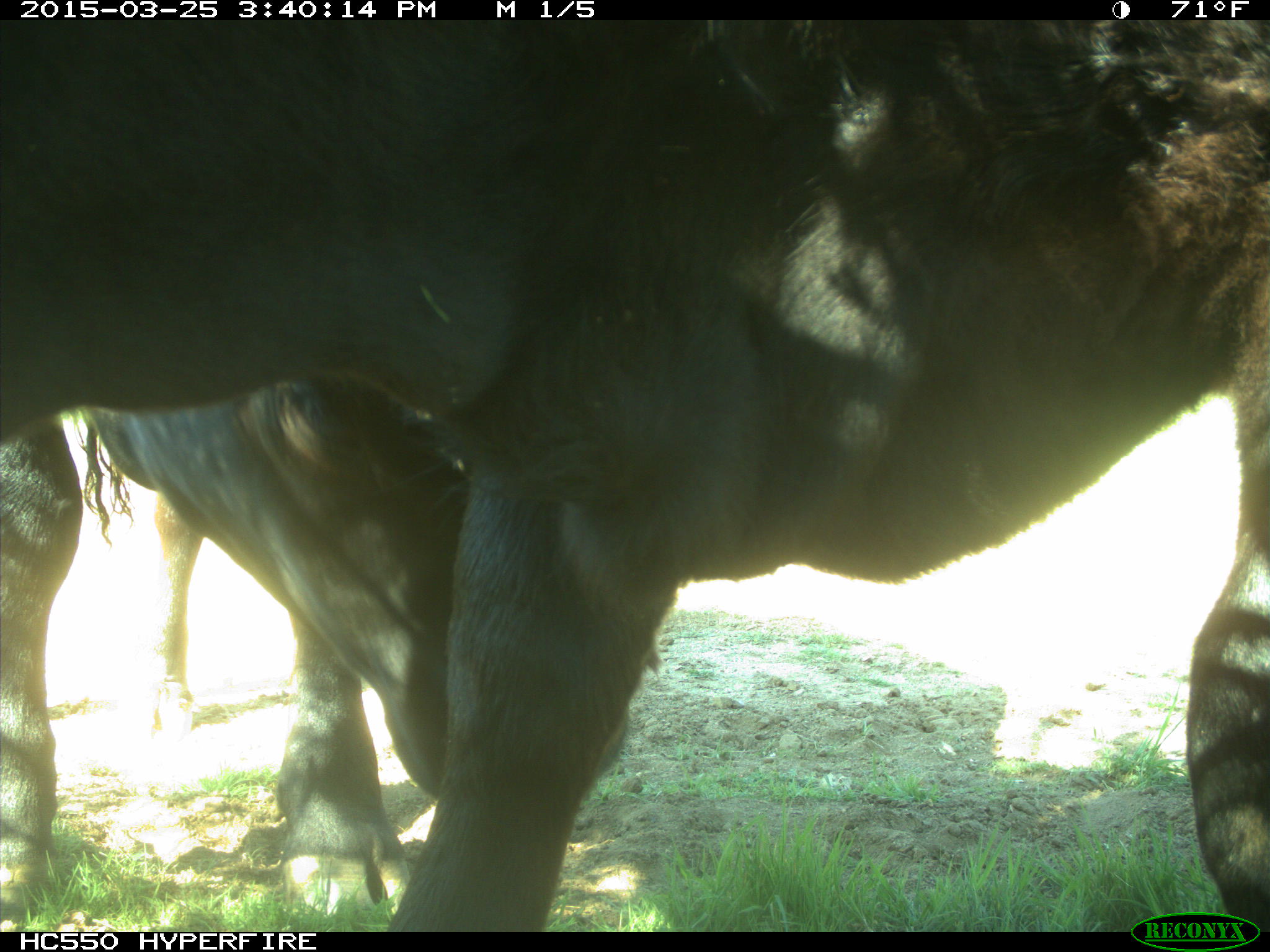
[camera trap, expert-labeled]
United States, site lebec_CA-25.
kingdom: Animalia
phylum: Chordata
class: Mammalia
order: Artiodactyla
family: Bovidae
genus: Bos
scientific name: Bos taurus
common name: domestic cow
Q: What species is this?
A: Bos taurus (domestic cow).